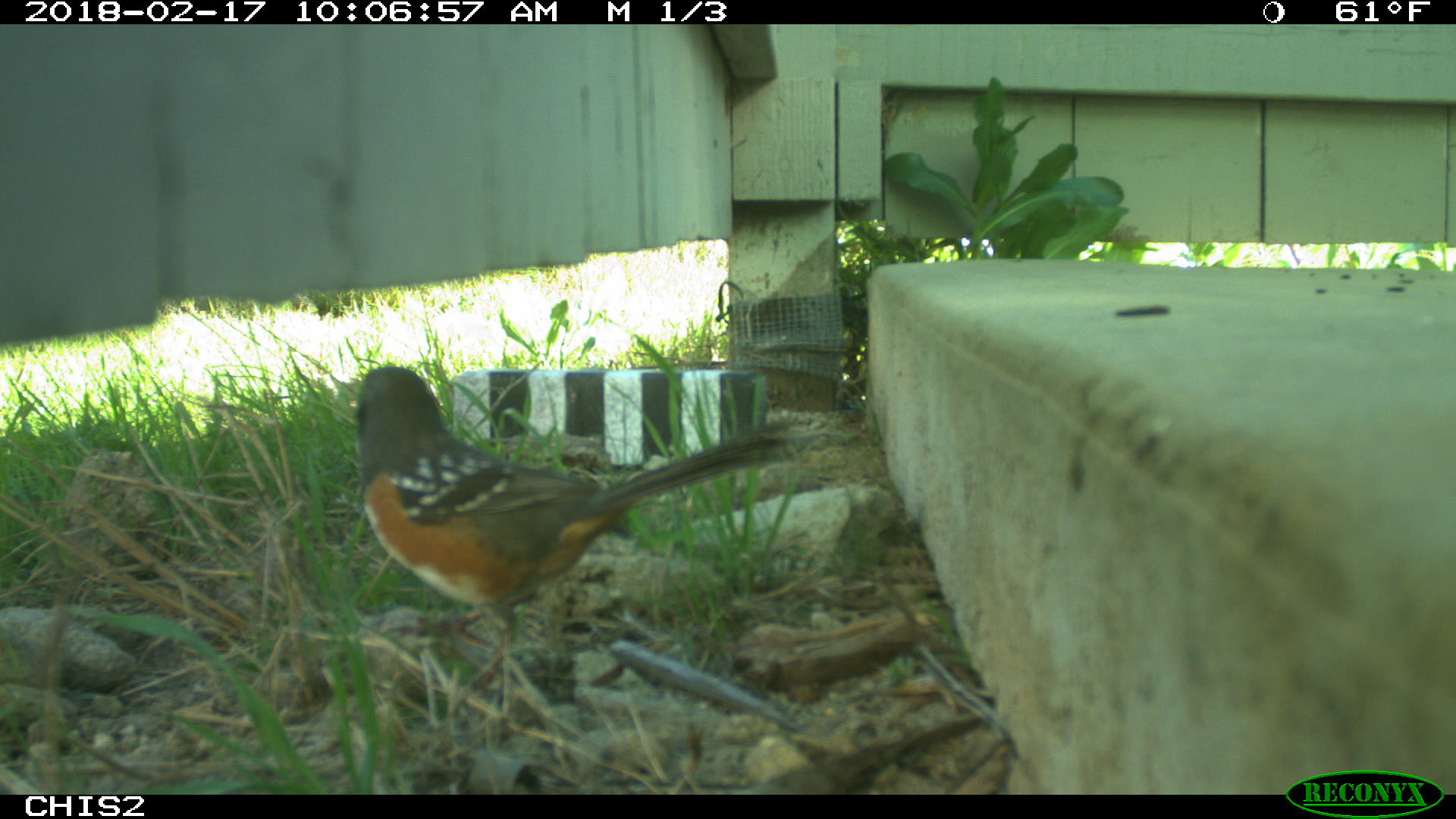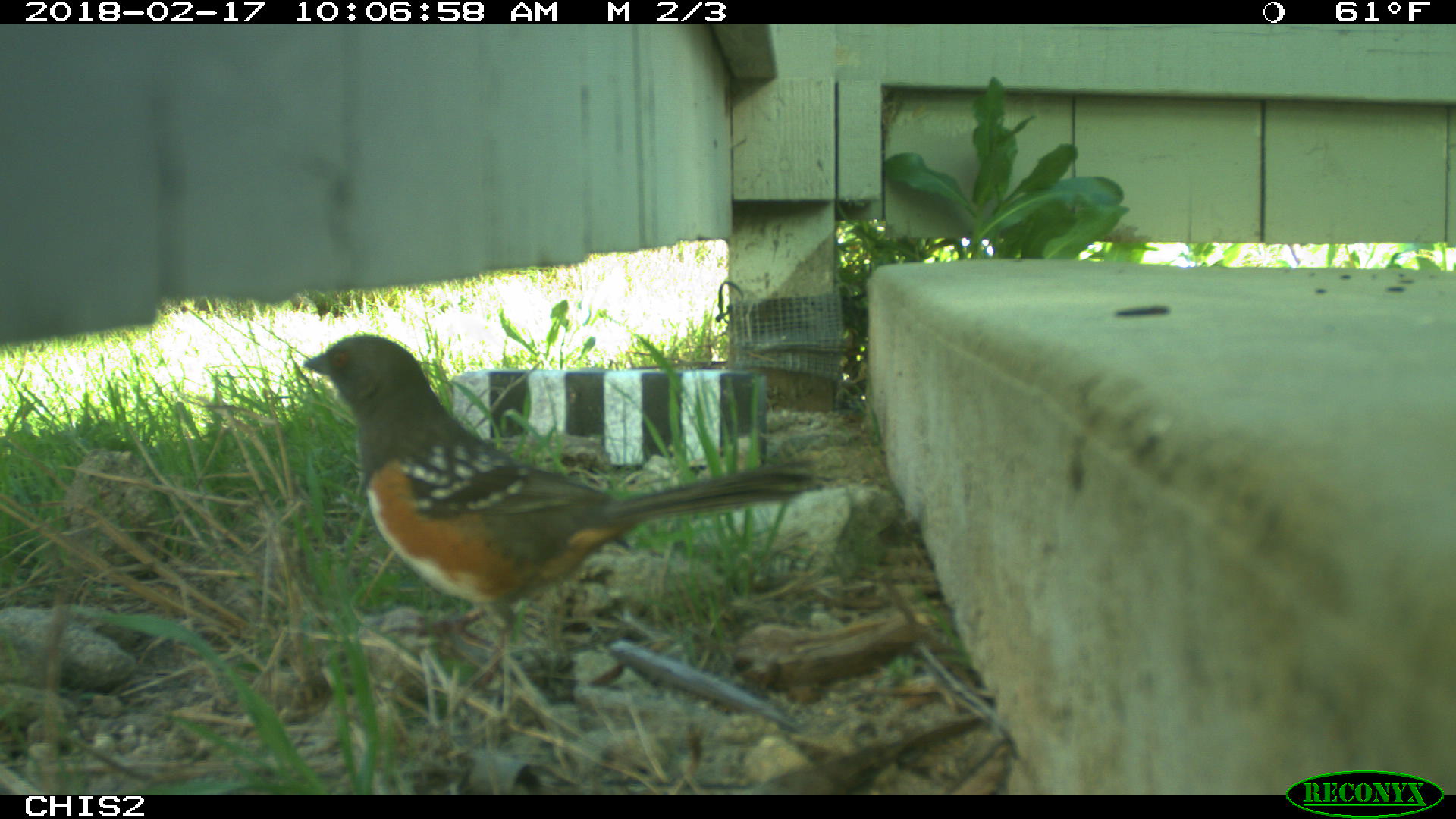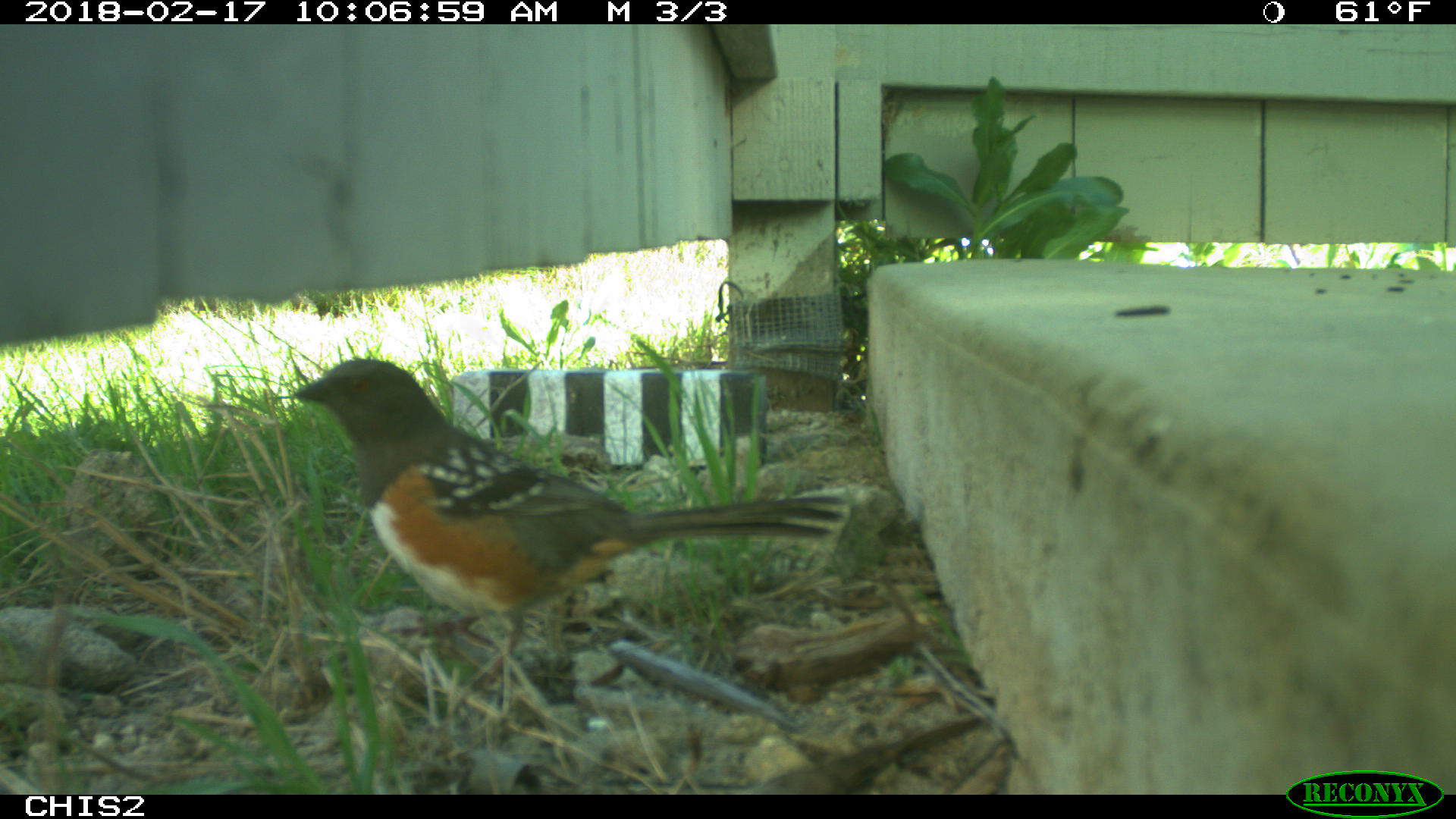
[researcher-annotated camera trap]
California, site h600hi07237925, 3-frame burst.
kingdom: Animalia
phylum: Chordata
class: Aves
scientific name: Aves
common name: bird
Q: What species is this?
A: Bird (Aves).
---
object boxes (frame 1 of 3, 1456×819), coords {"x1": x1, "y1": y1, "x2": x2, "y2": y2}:
bird: {"x1": 355, "y1": 366, "x2": 800, "y2": 719}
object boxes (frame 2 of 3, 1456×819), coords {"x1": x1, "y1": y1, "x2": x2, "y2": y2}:
bird: {"x1": 302, "y1": 334, "x2": 824, "y2": 699}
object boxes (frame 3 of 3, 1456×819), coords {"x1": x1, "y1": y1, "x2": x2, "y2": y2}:
bird: {"x1": 289, "y1": 357, "x2": 846, "y2": 691}